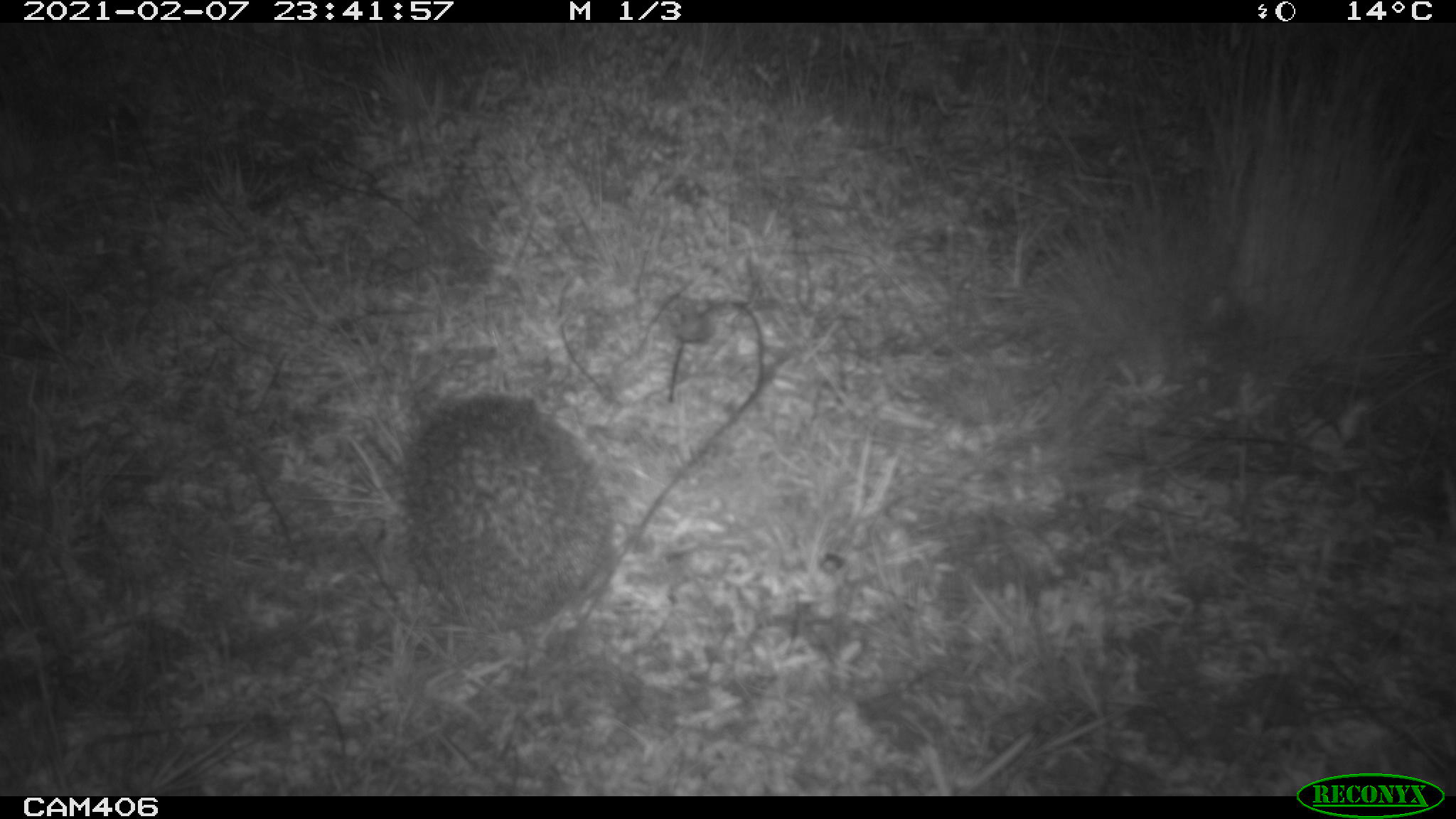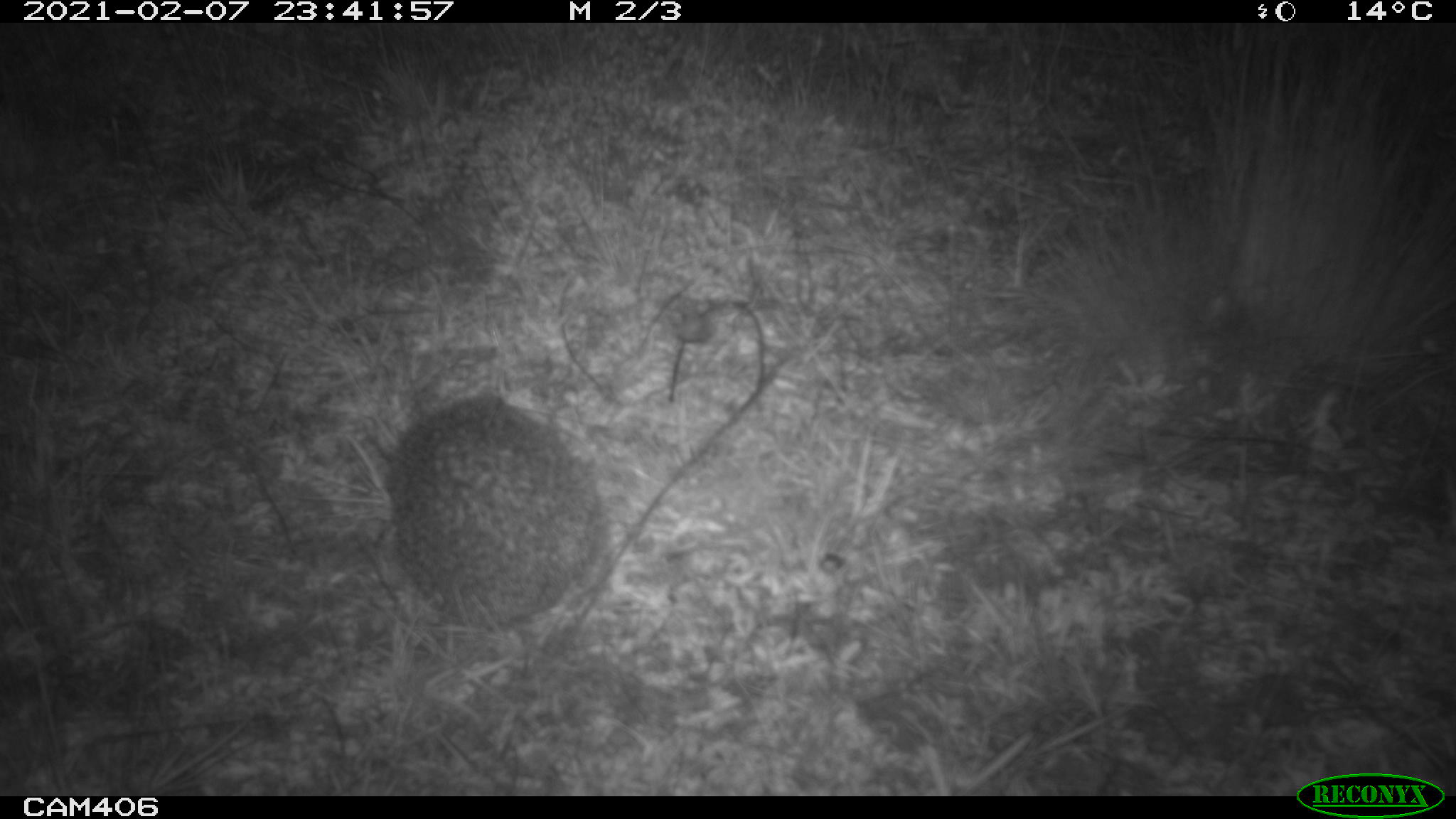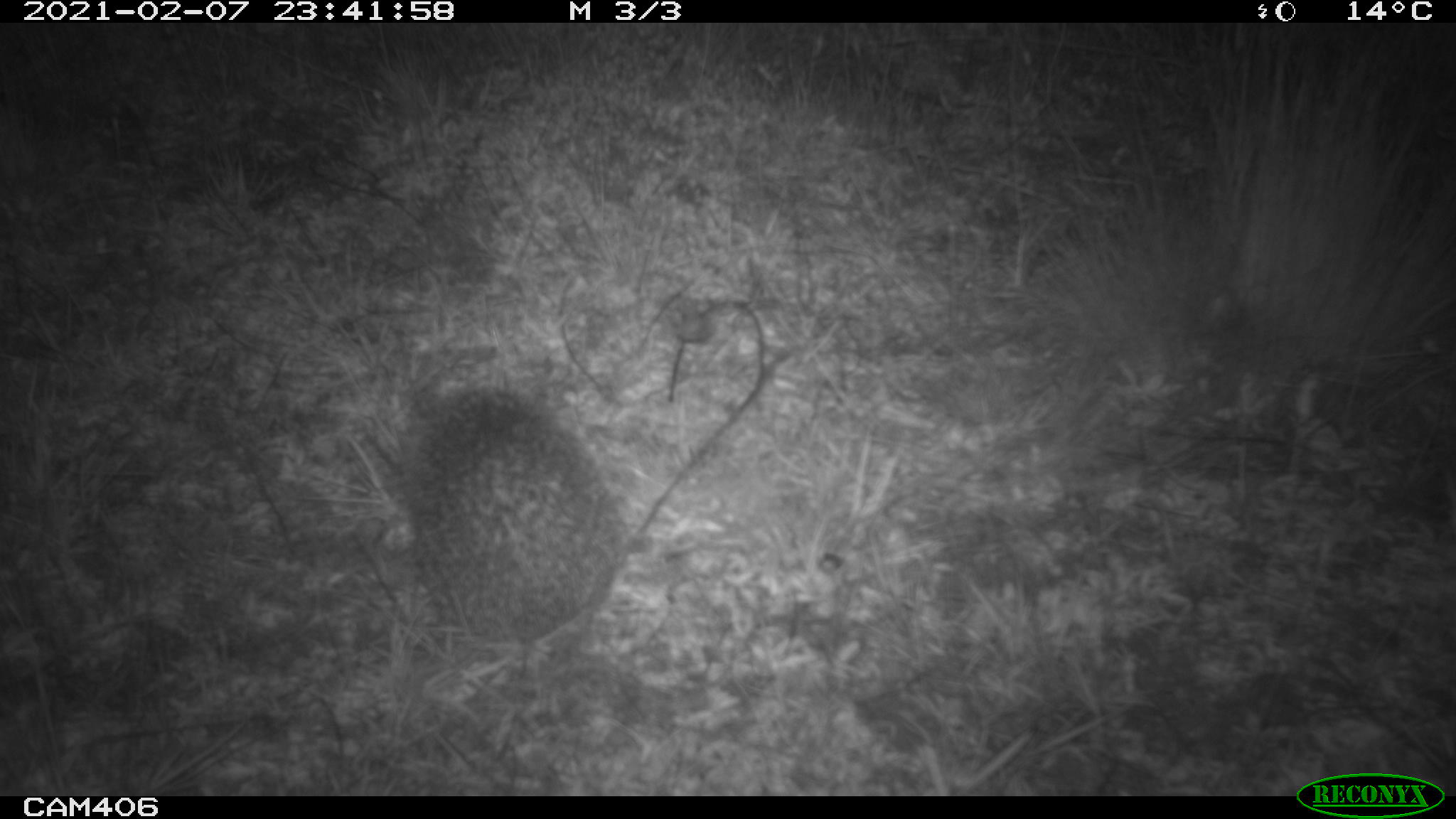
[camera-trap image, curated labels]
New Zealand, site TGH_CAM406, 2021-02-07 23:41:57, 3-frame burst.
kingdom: Animalia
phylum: Chordata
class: Mammalia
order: Eulipotyphla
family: Erinaceidae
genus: Erinaceus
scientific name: Erinaceus europaeus europaeus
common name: european hedgehog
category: hedgehog